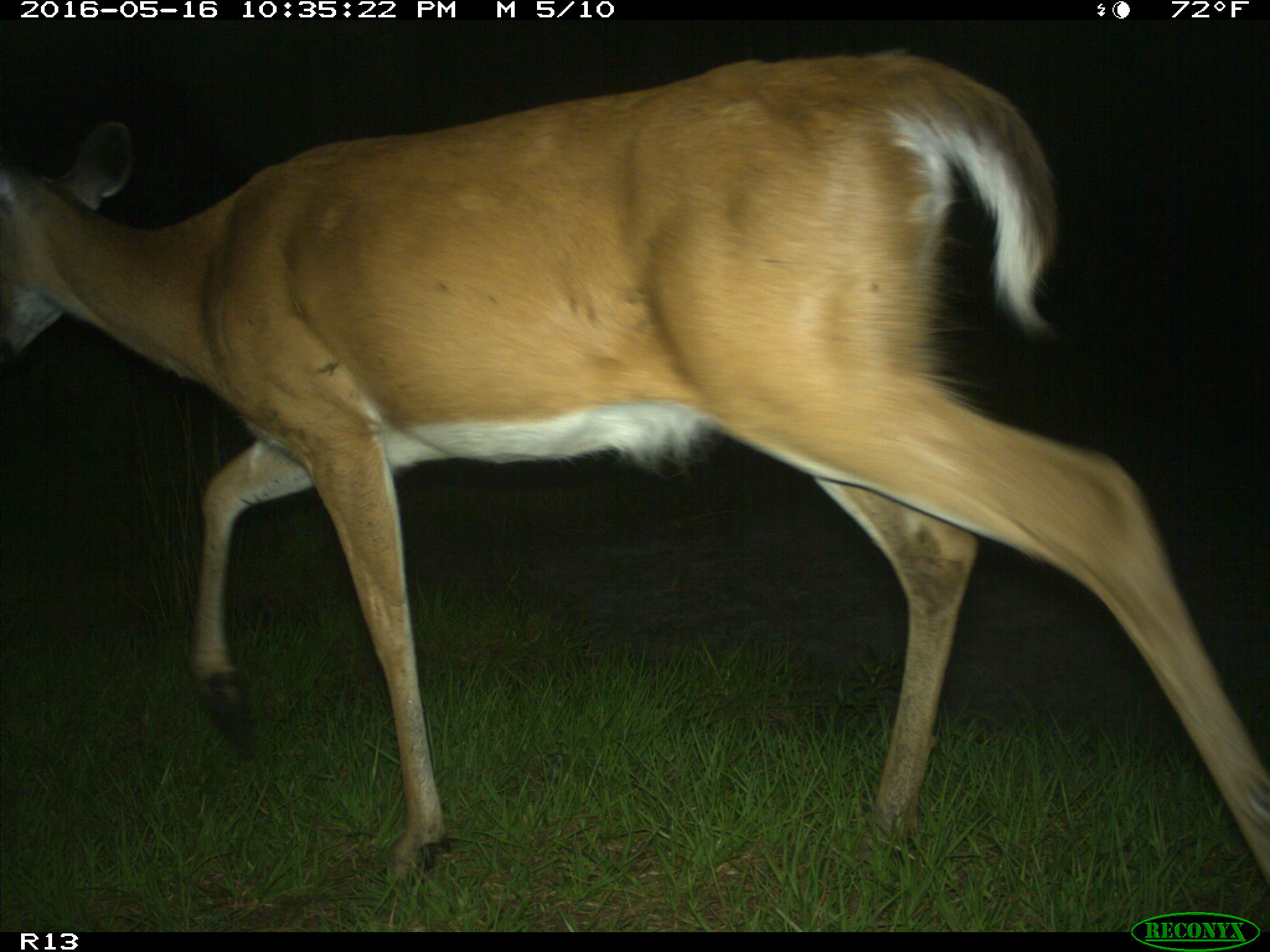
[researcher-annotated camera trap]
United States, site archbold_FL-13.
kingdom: Animalia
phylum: Chordata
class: Mammalia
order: Artiodactyla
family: Cervidae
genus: Odocoileus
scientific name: Odocoileus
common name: deer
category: unidentified deer